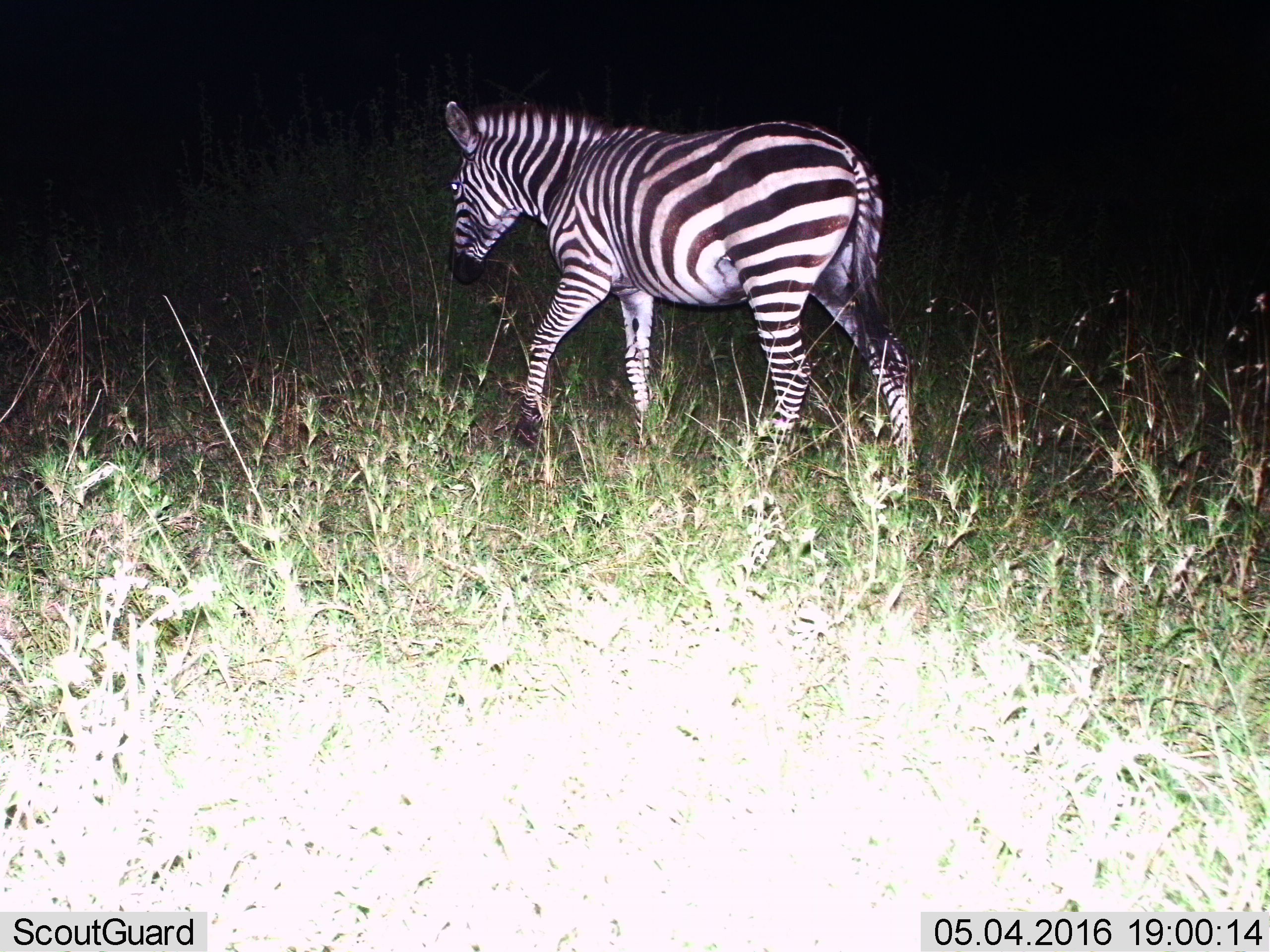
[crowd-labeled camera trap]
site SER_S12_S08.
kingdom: Animalia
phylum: Chordata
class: Mammalia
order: Perissodactyla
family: Equidae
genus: Equus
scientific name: Equus quagga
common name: plains zebra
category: zebraplains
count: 1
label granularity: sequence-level